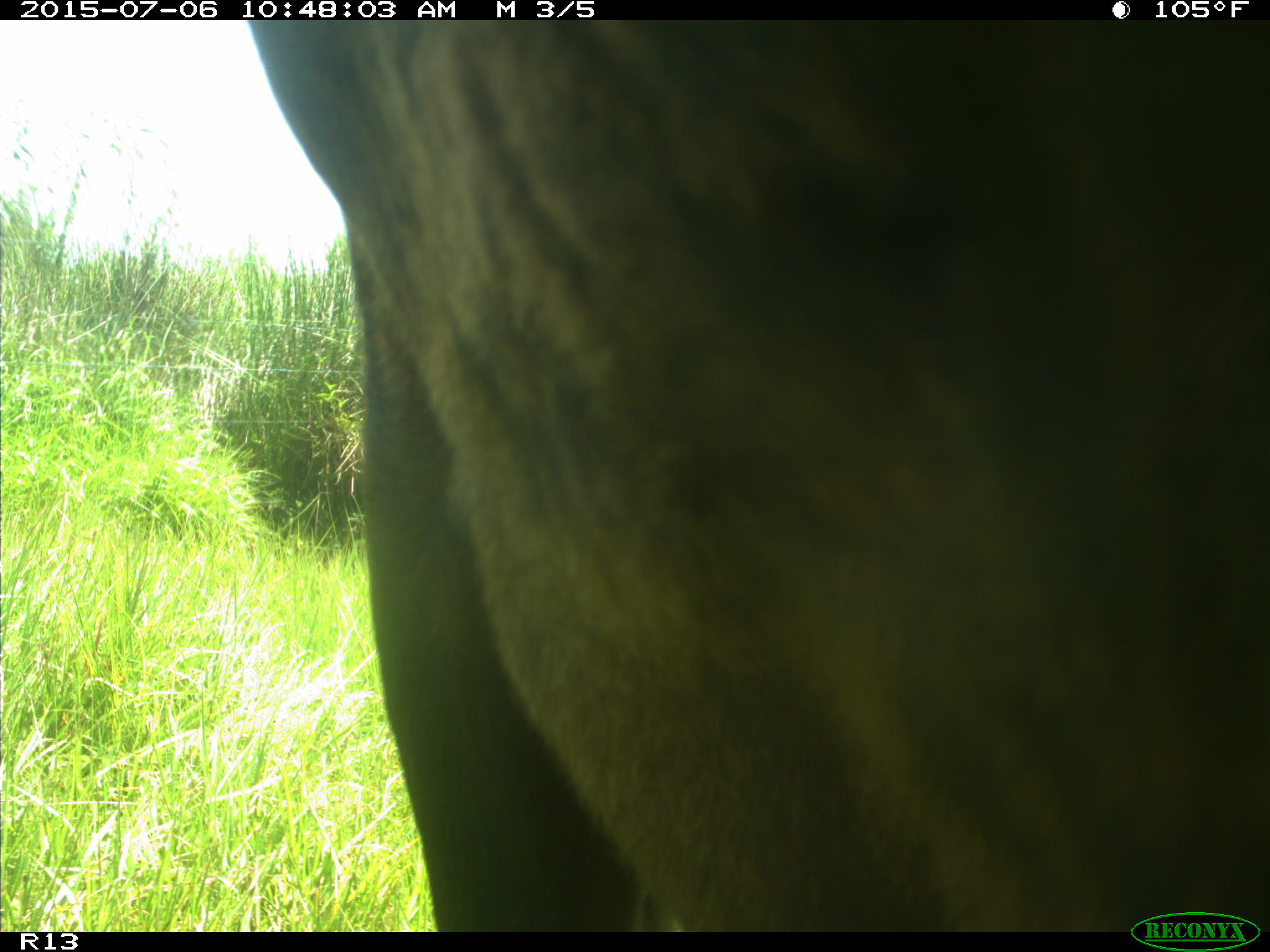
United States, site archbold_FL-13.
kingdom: Animalia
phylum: Chordata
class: Mammalia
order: Artiodactyla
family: Bovidae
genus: Bos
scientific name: Bos taurus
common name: domestic cow